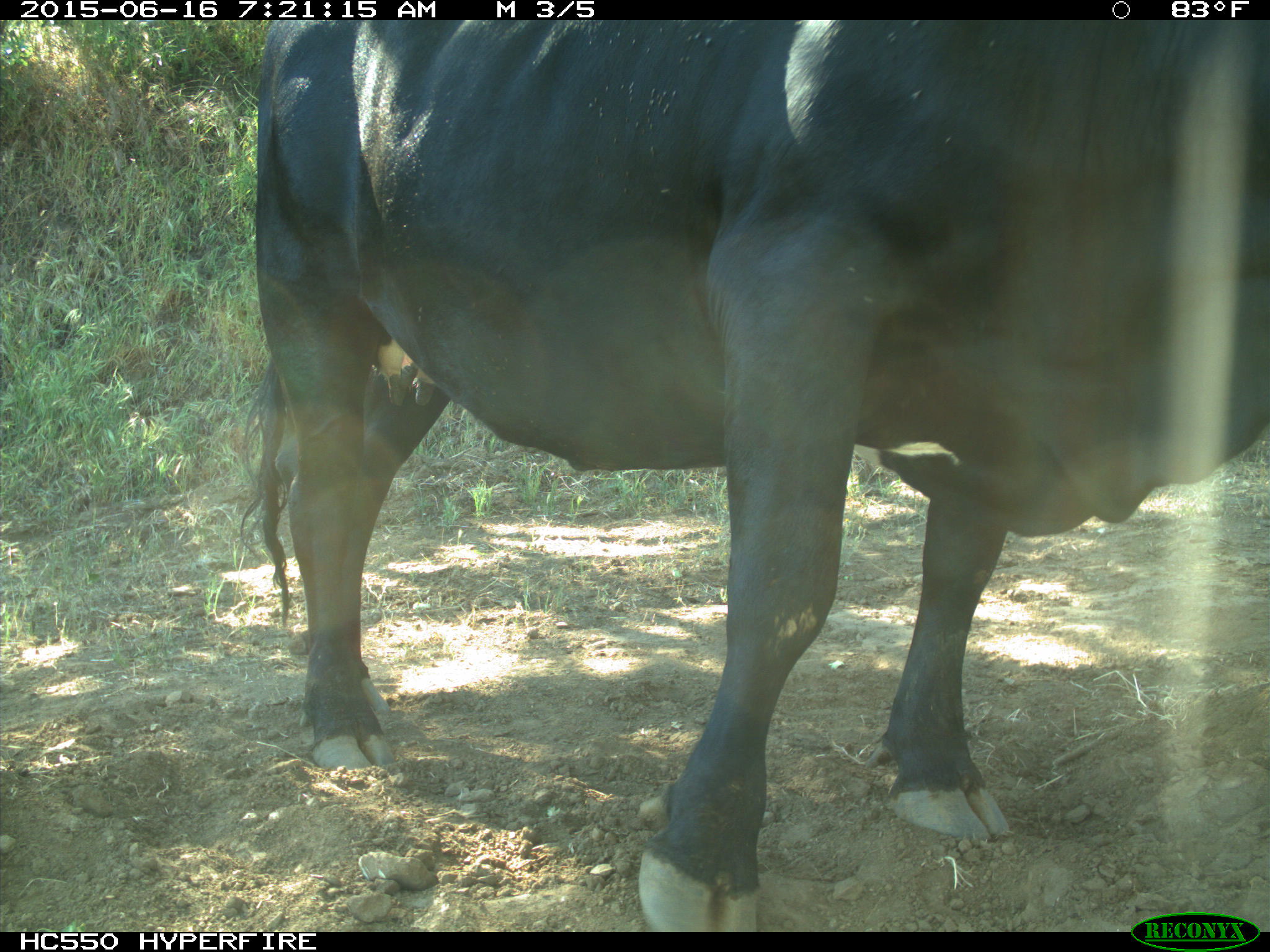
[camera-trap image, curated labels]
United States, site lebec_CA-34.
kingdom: Animalia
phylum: Chordata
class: Mammalia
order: Artiodactyla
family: Bovidae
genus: Bos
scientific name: Bos taurus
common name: domestic cow